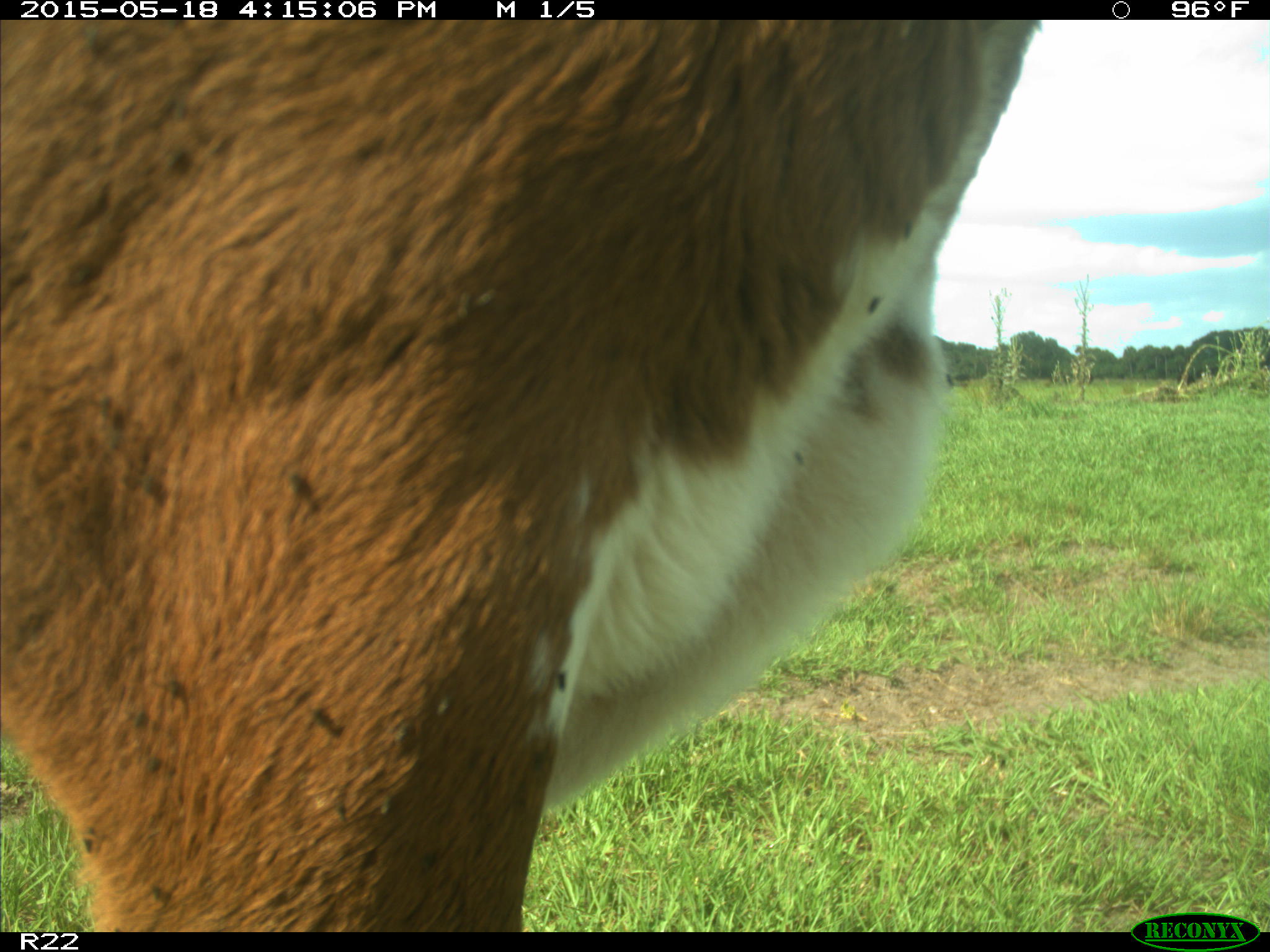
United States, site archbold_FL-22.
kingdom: Animalia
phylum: Chordata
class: Mammalia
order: Artiodactyla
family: Bovidae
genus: Bos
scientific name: Bos taurus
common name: domestic cow